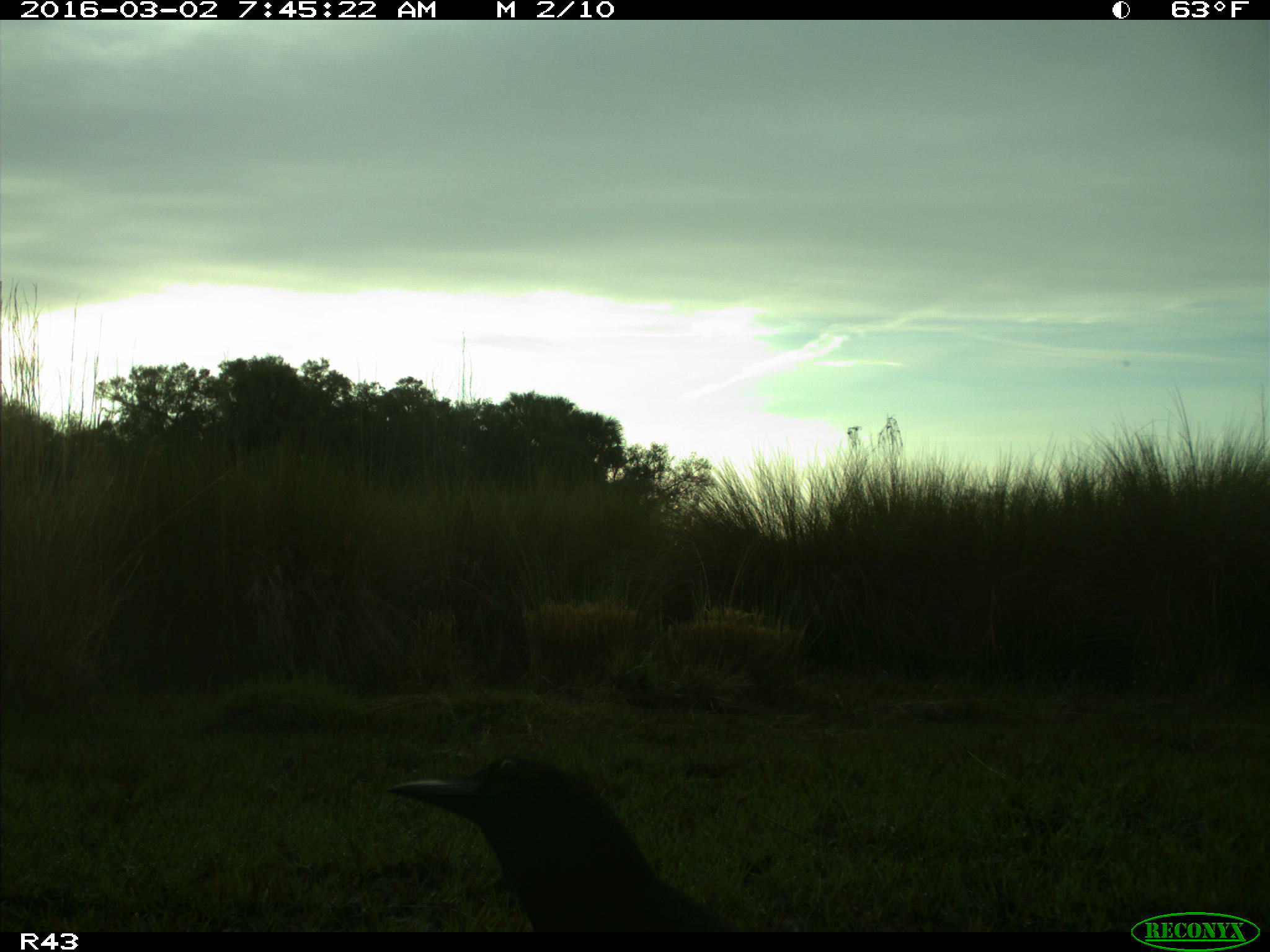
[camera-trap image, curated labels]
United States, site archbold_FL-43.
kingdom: Animalia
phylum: Chordata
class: Aves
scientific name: Aves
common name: birds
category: unidentified bird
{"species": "unidentified bird (birds) (Aves)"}